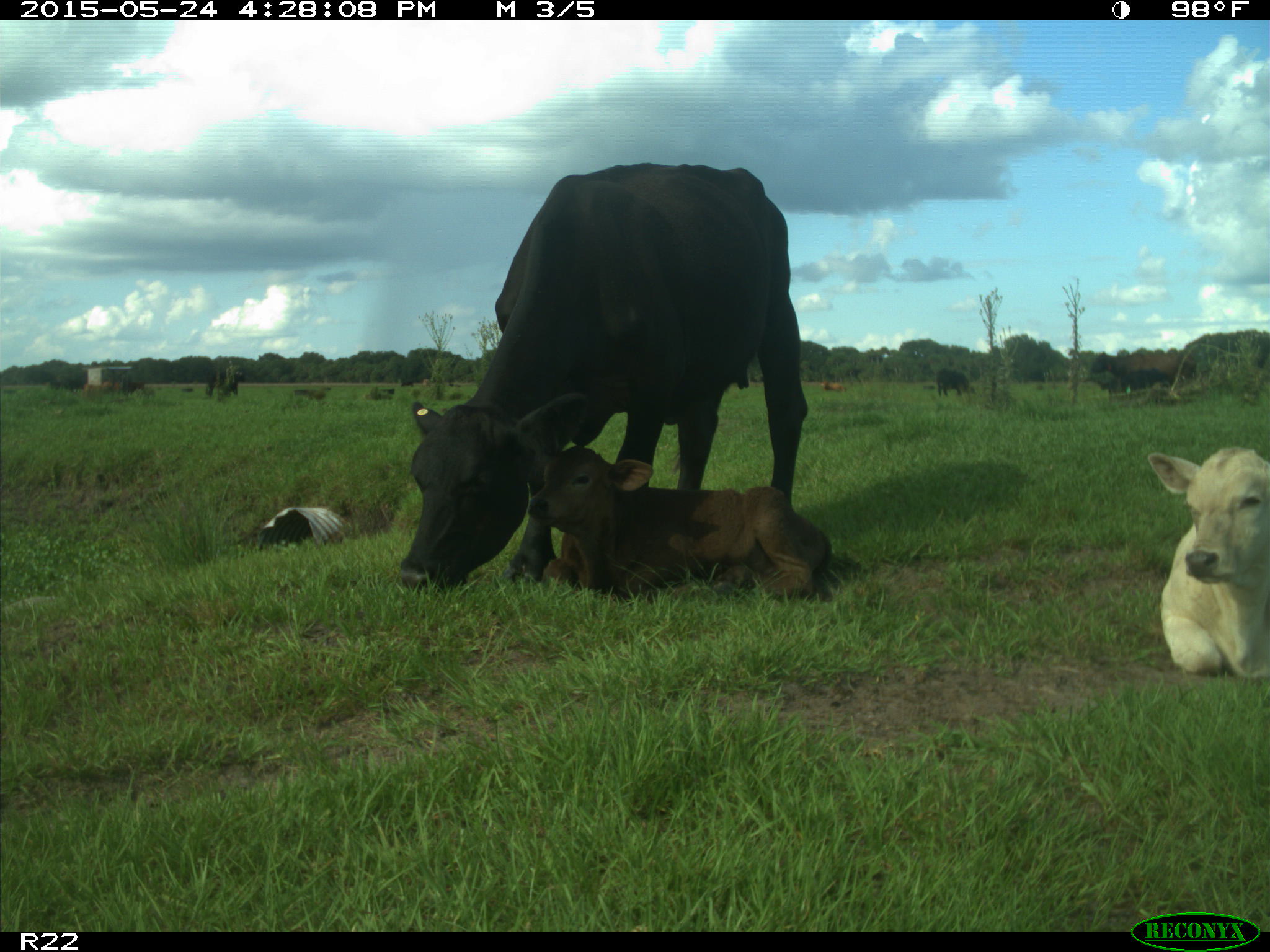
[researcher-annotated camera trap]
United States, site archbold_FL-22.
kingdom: Animalia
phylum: Chordata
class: Mammalia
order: Artiodactyla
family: Bovidae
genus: Bos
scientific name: Bos taurus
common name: domestic cow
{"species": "Bos taurus (domestic cow)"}